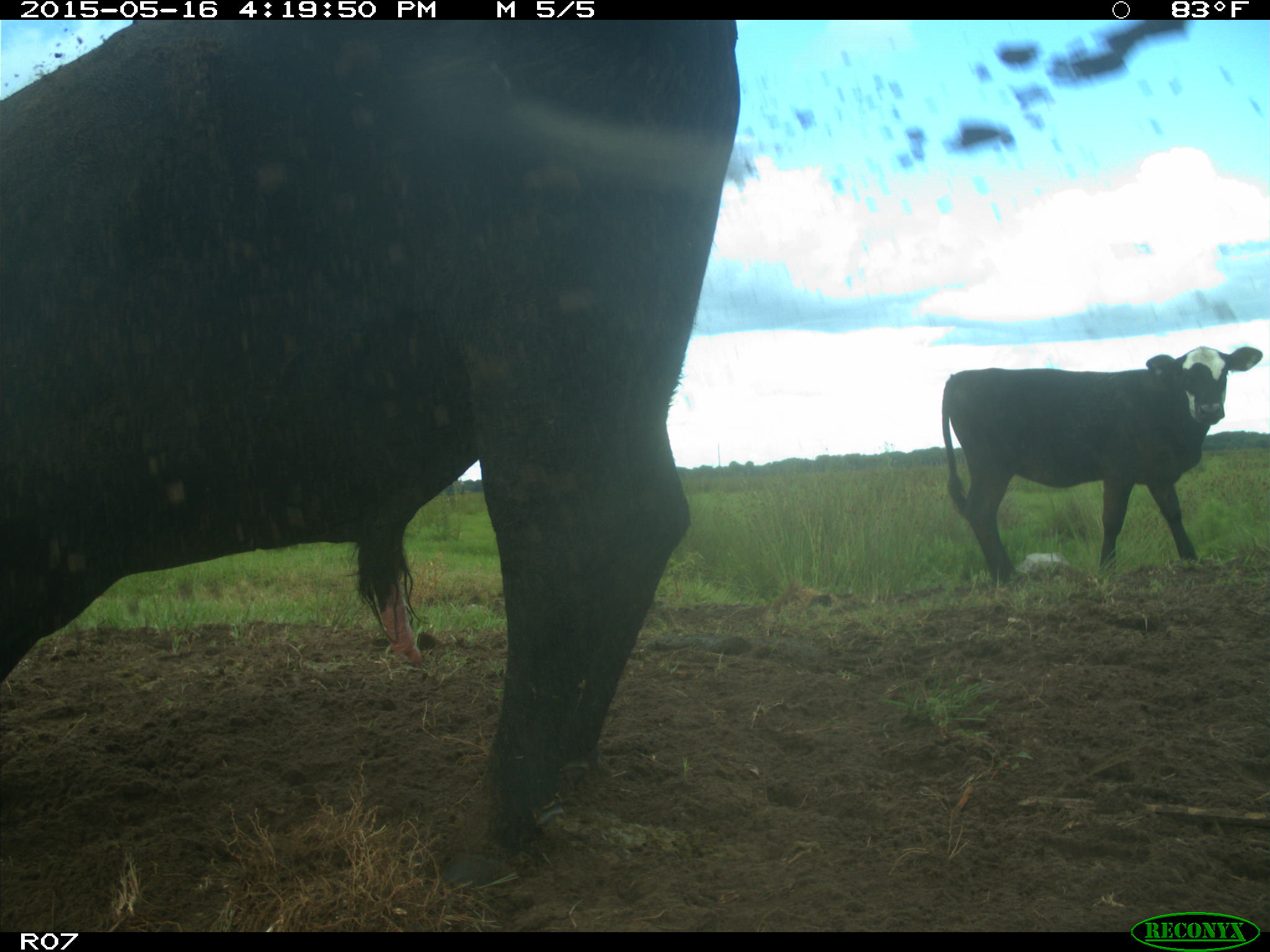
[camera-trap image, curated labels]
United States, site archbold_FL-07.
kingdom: Animalia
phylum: Chordata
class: Mammalia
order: Artiodactyla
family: Bovidae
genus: Bos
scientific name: Bos taurus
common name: domestic cow